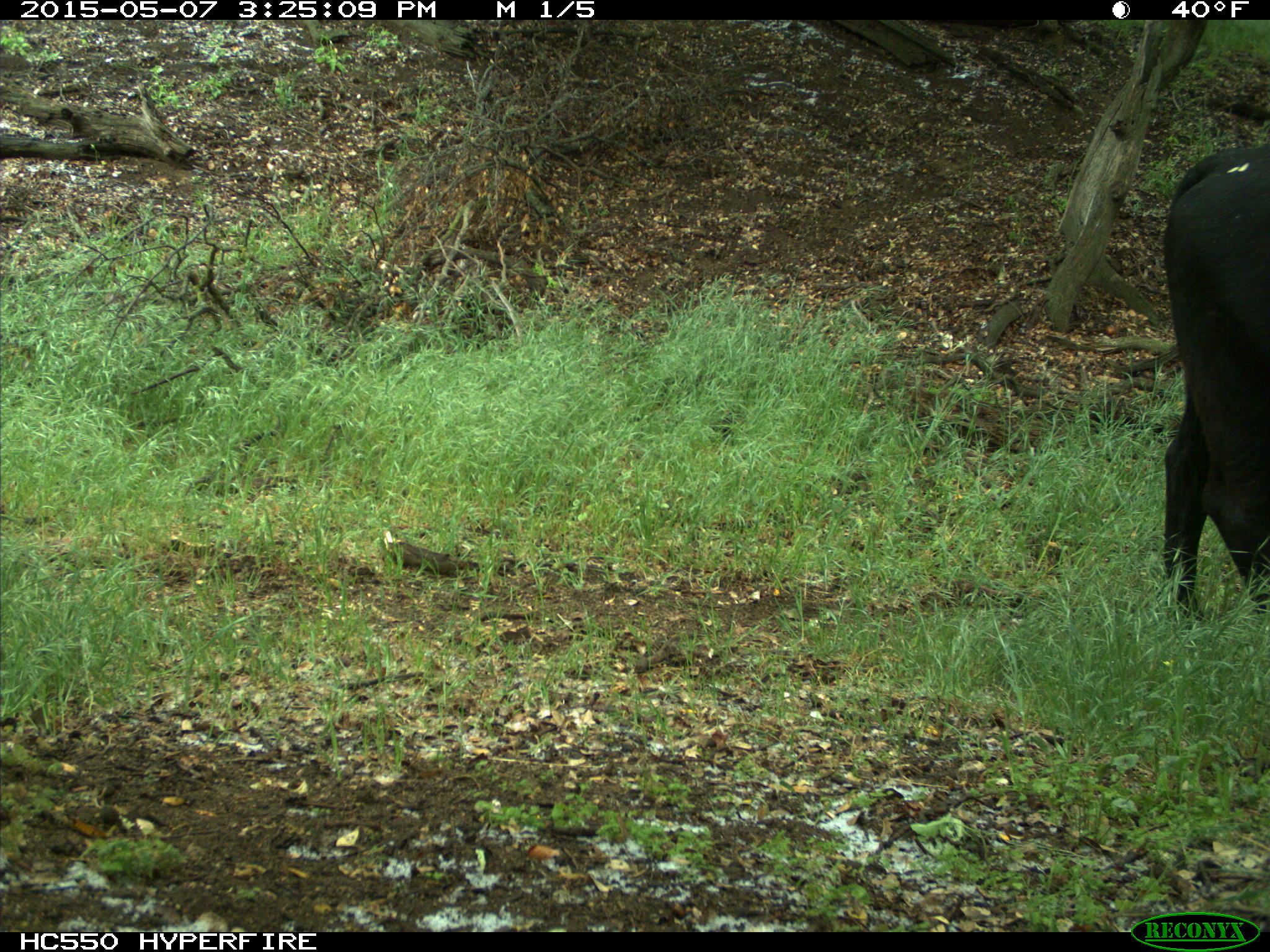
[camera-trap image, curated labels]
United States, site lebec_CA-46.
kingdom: Animalia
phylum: Chordata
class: Mammalia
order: Artiodactyla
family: Bovidae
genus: Bos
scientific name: Bos taurus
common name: domestic cow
Bos taurus (domestic cow).